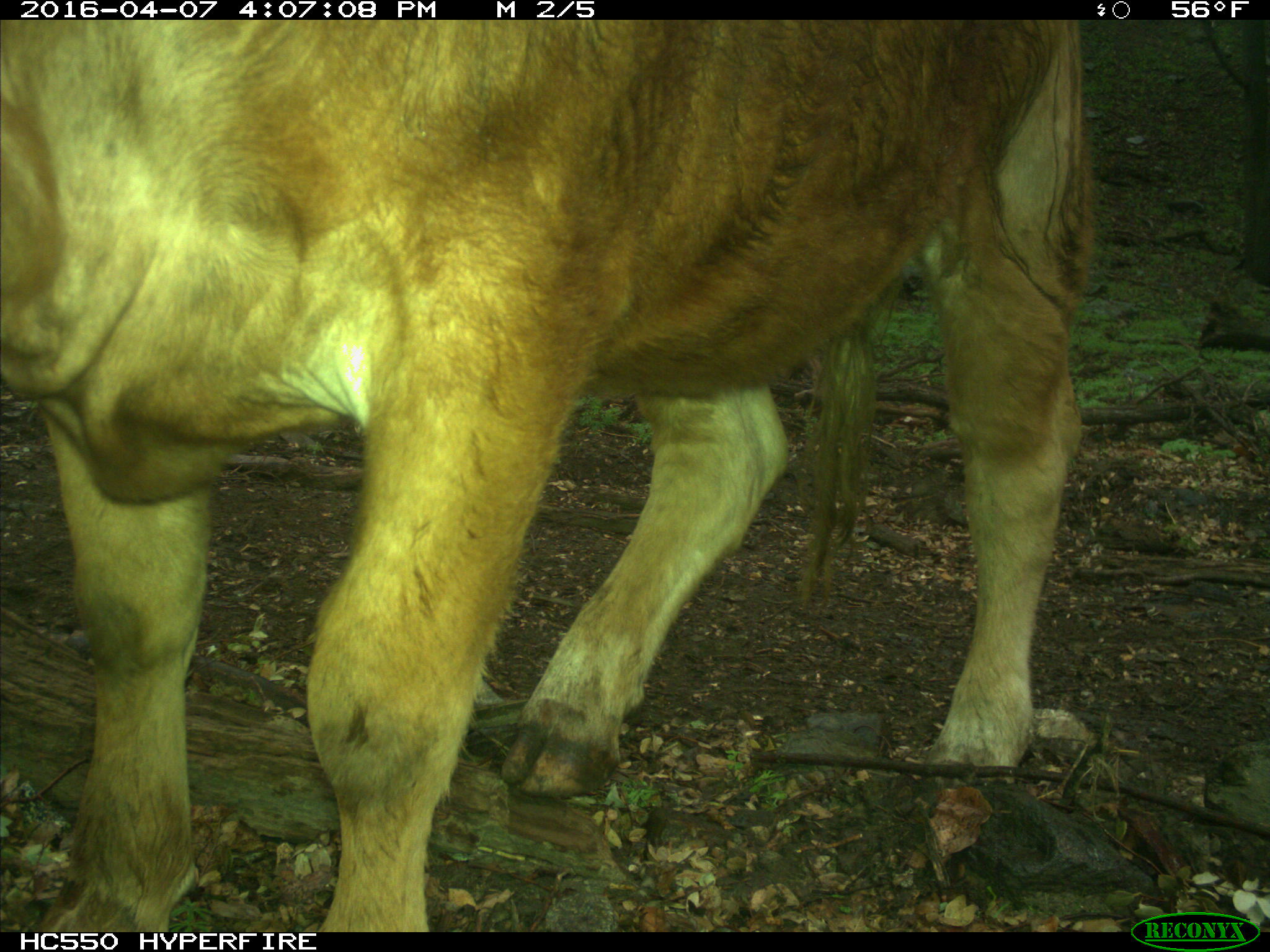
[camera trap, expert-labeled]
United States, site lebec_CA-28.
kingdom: Animalia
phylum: Chordata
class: Mammalia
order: Artiodactyla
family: Bovidae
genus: Bos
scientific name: Bos taurus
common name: domestic cow